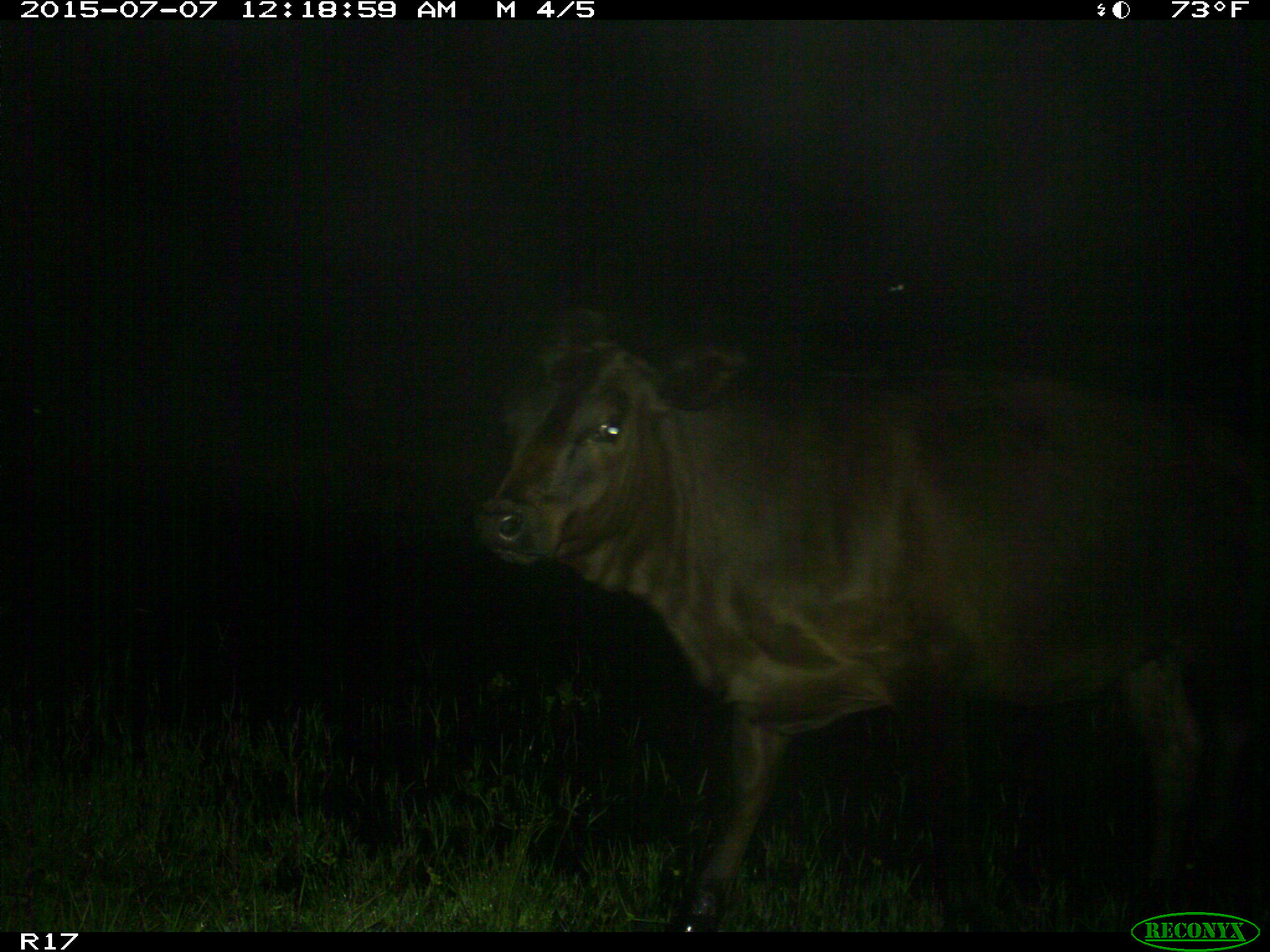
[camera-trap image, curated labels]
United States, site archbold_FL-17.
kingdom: Animalia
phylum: Chordata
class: Mammalia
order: Artiodactyla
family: Bovidae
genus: Bos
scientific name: Bos taurus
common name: domestic cow